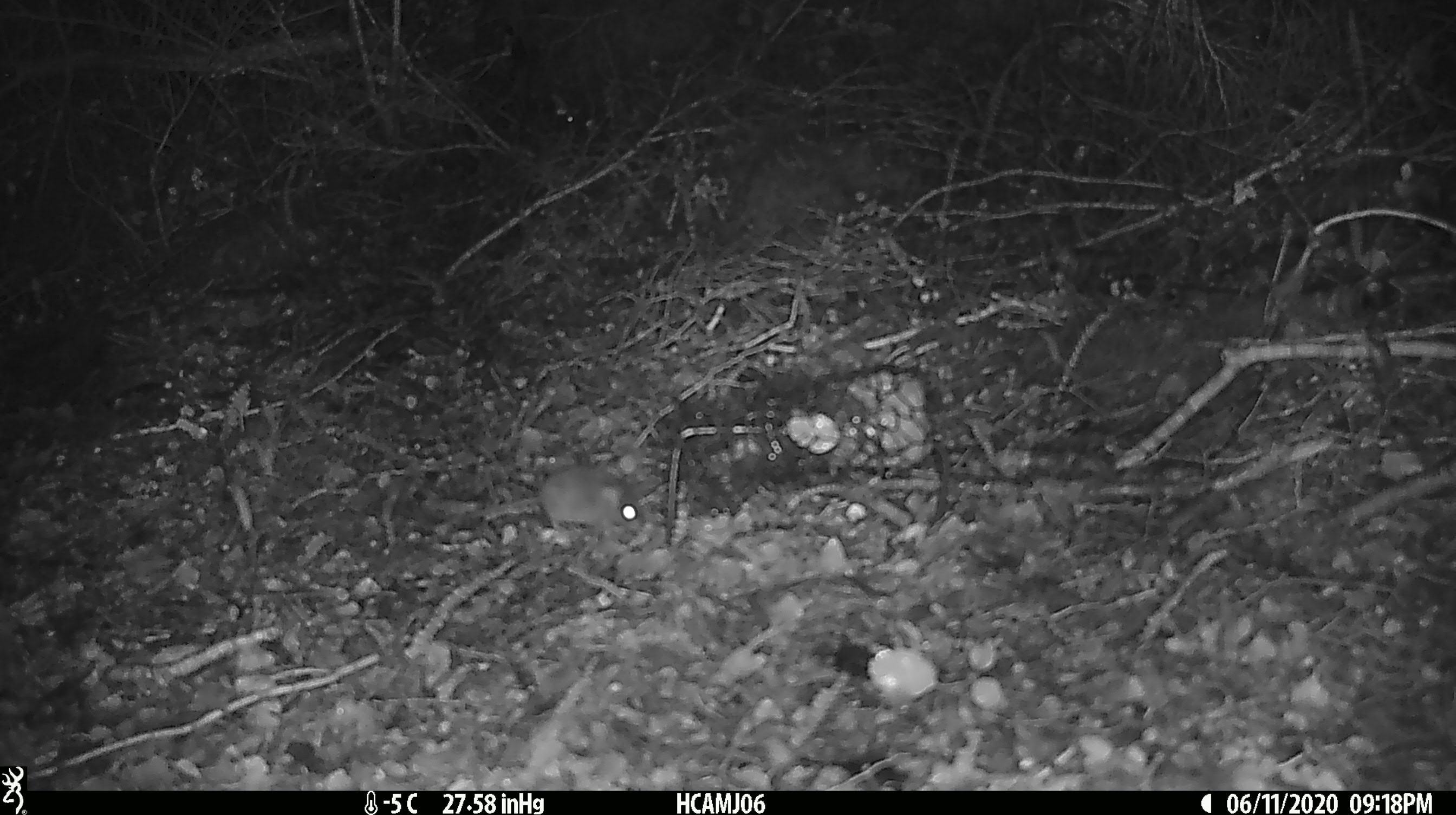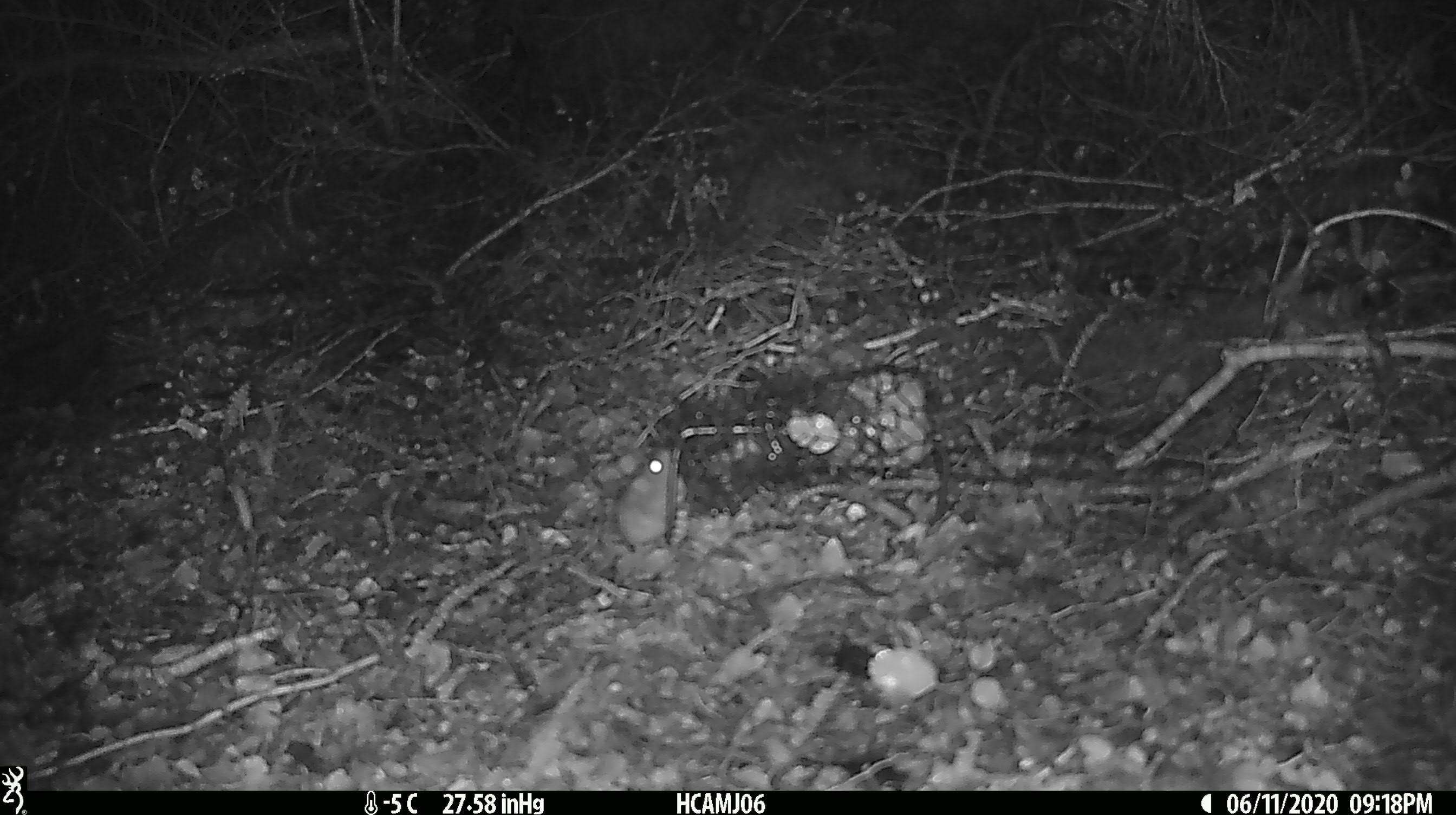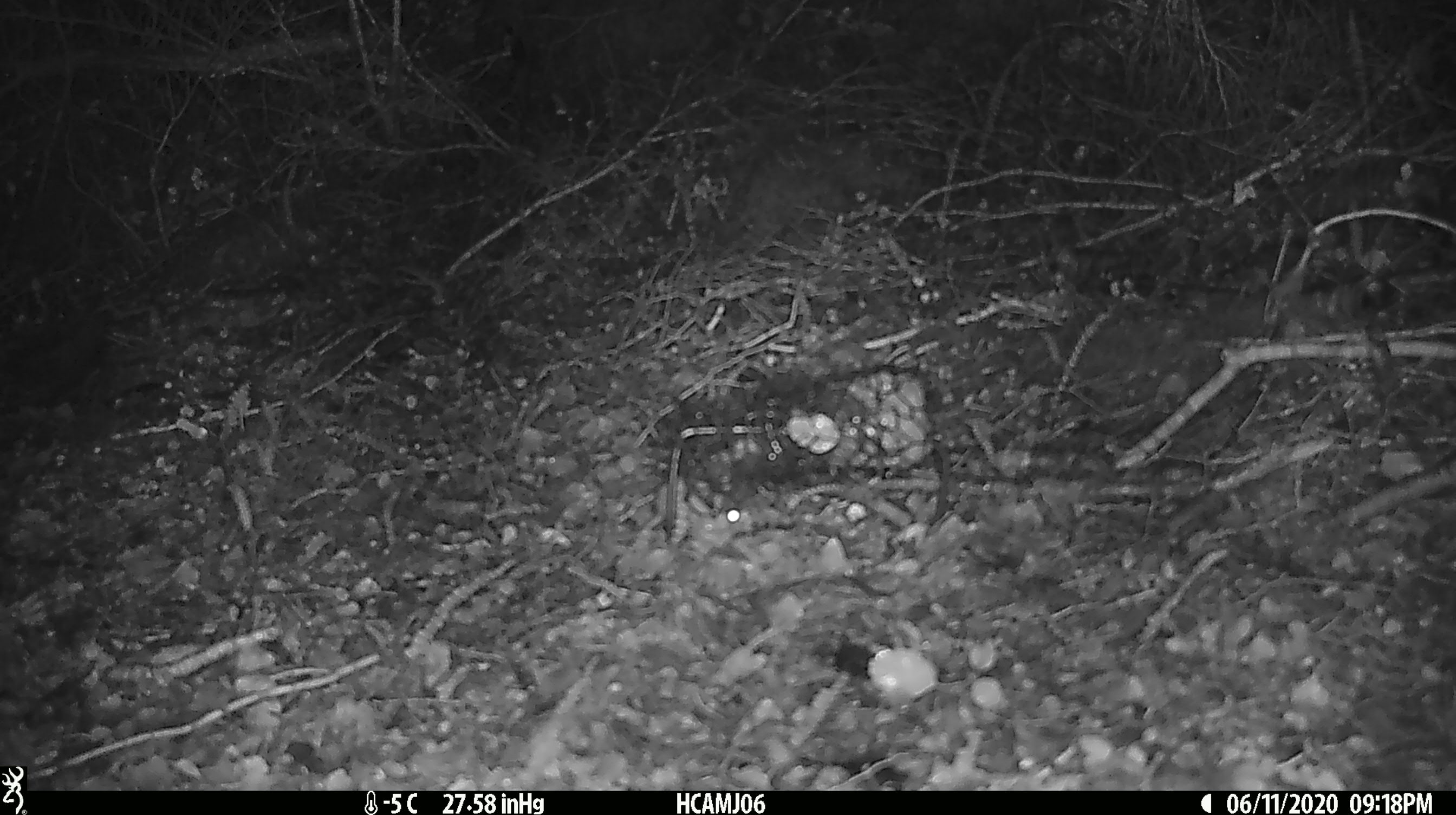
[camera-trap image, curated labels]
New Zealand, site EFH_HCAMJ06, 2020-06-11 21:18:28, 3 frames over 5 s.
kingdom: Animalia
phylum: Chordata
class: Mammalia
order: Rodentia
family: Muridae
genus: Mus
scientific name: Mus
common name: mouse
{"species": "mouse (Mus)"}